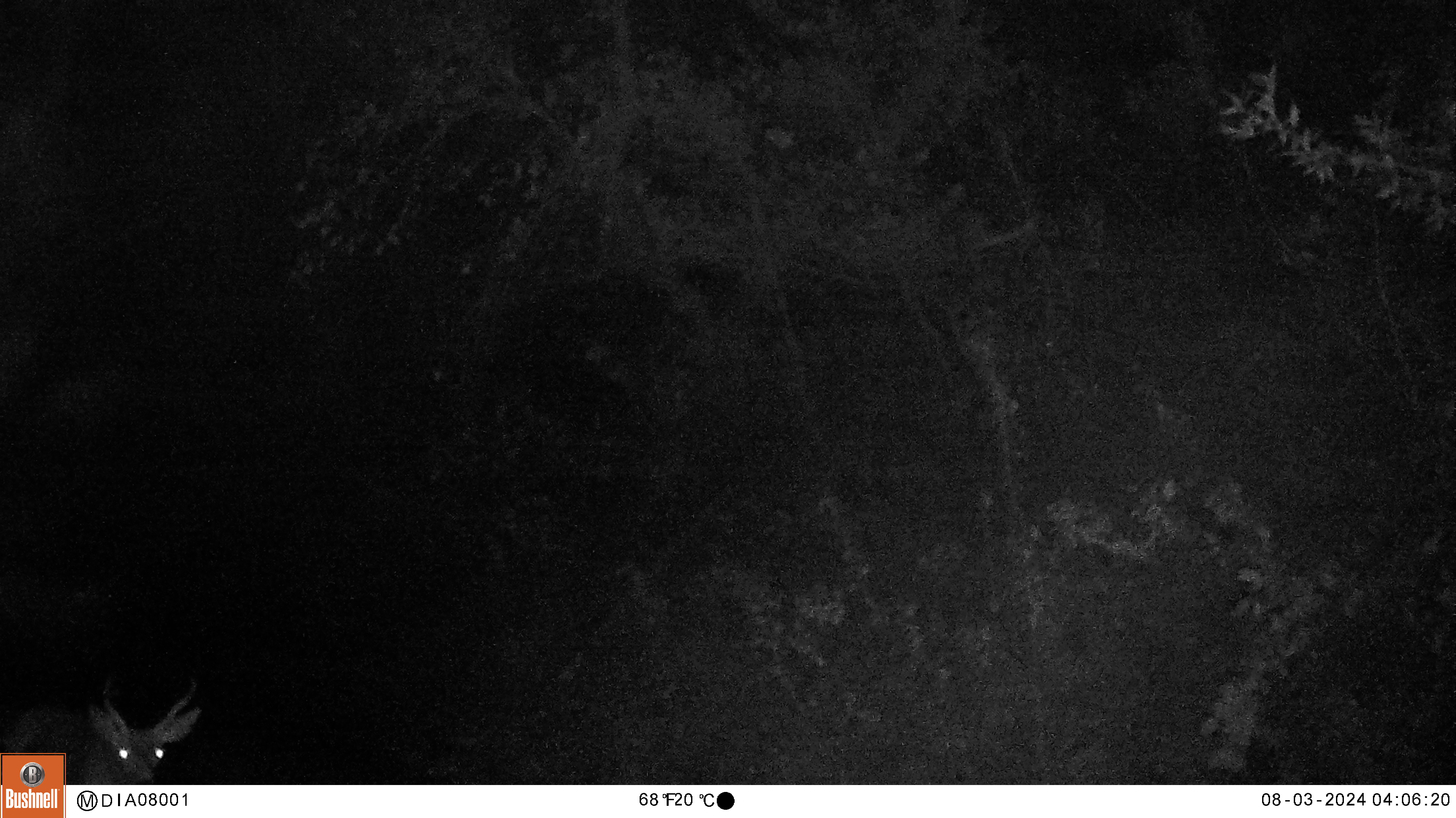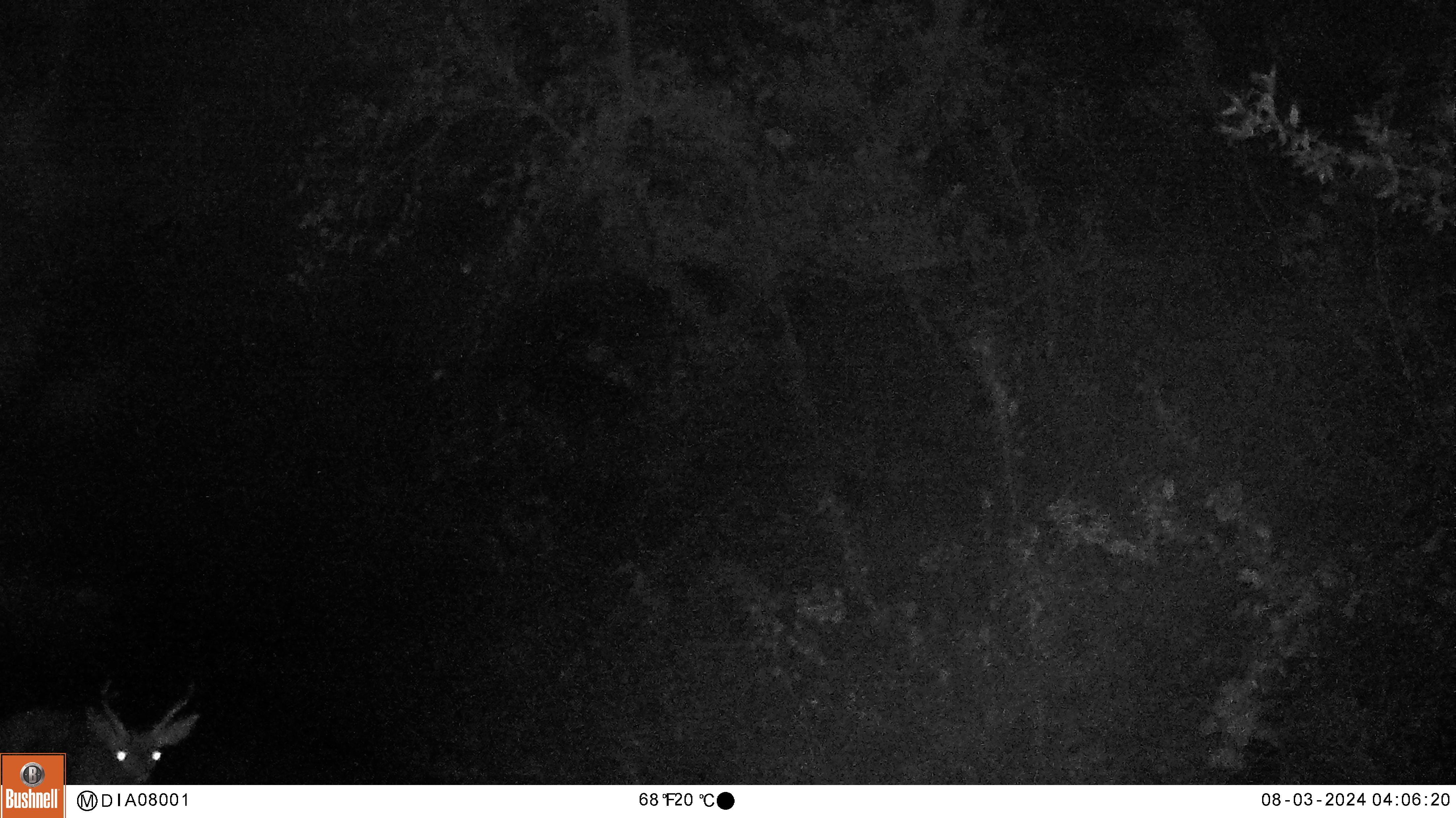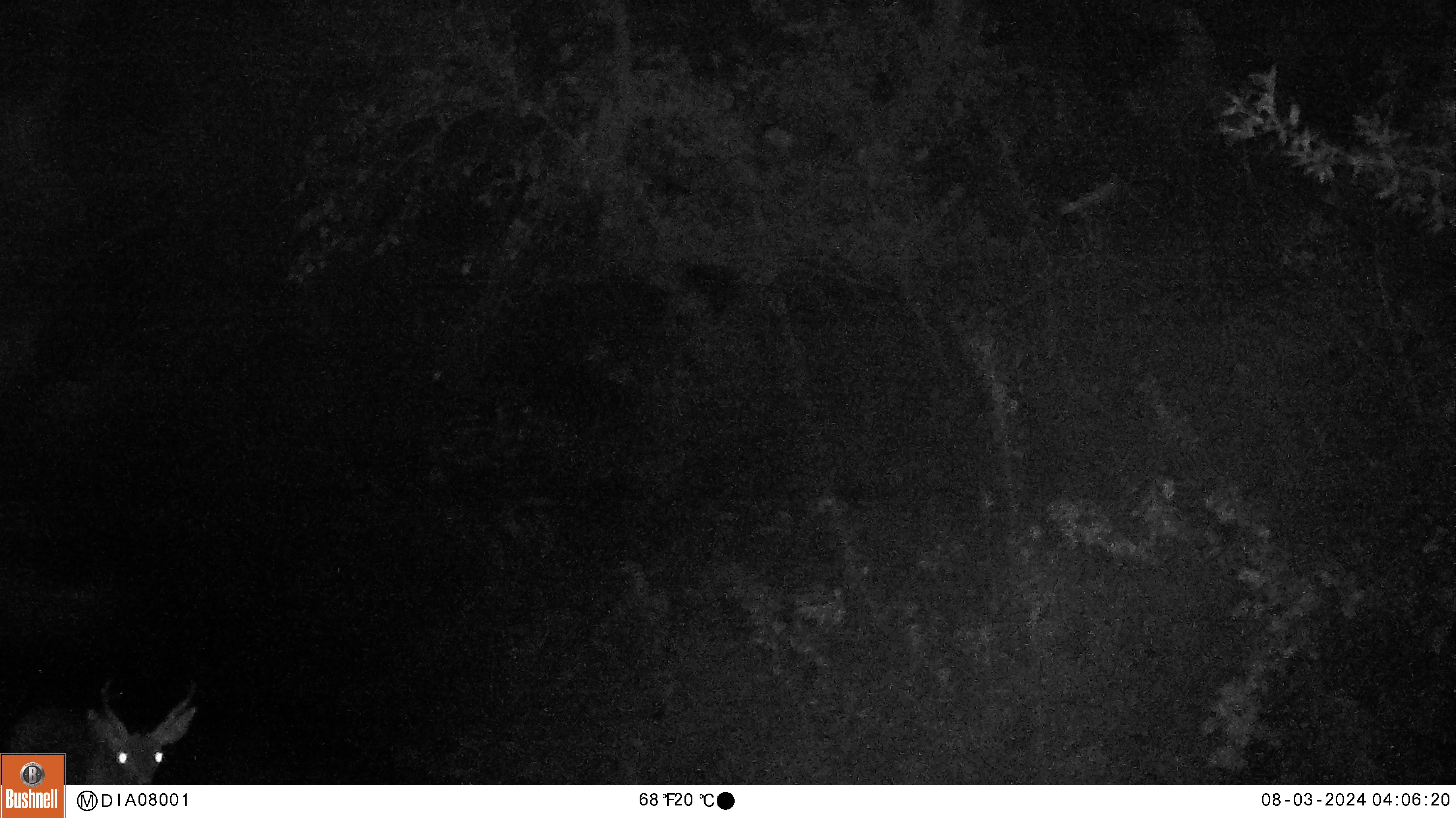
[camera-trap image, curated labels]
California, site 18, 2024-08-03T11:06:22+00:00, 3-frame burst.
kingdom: Animalia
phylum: Chordata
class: Mammalia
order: Artiodactyla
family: Cervidae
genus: Odocoileus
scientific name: Odocoileus hemionus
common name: mule deer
Mule deer (Odocoileus hemionus).